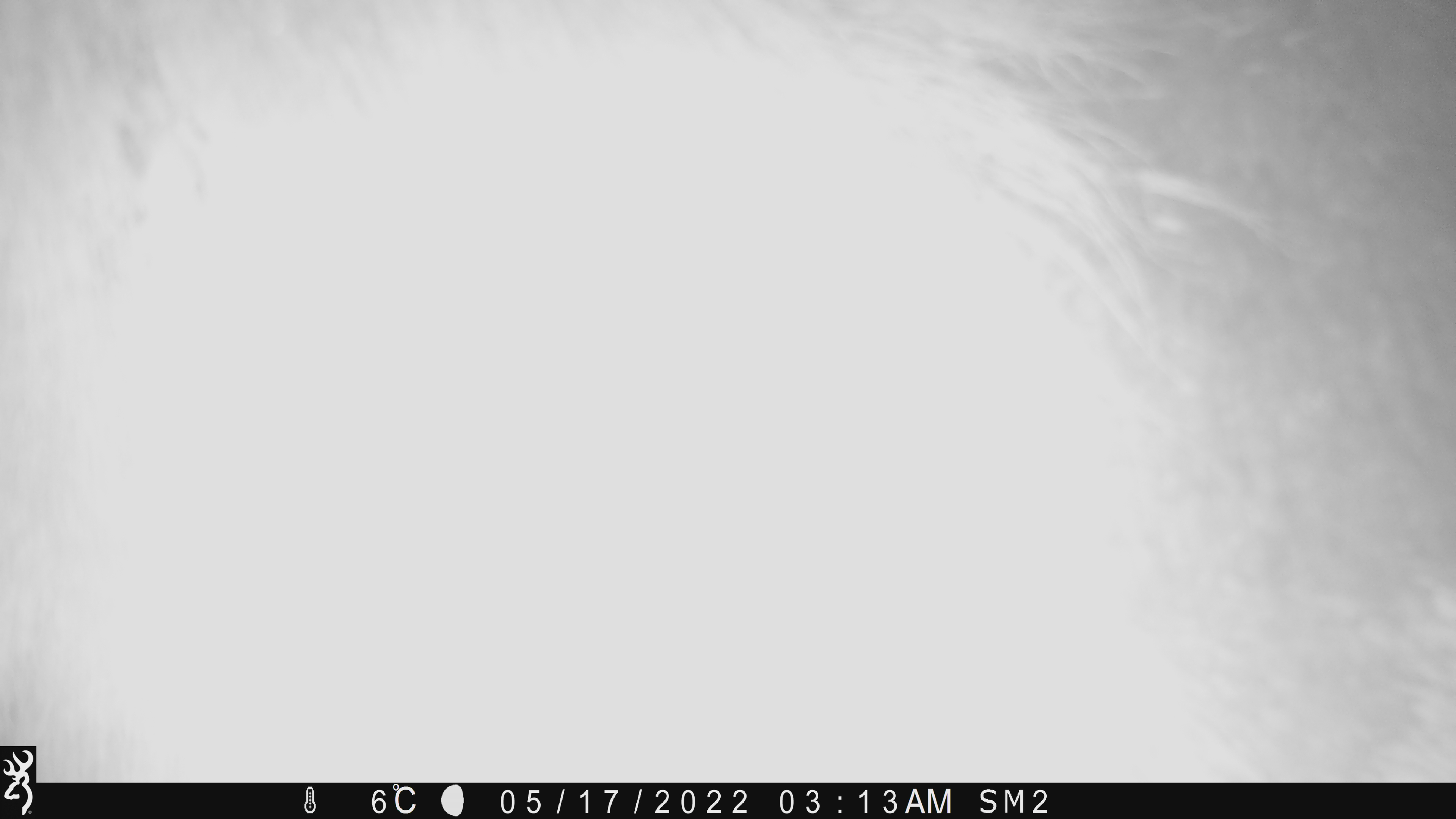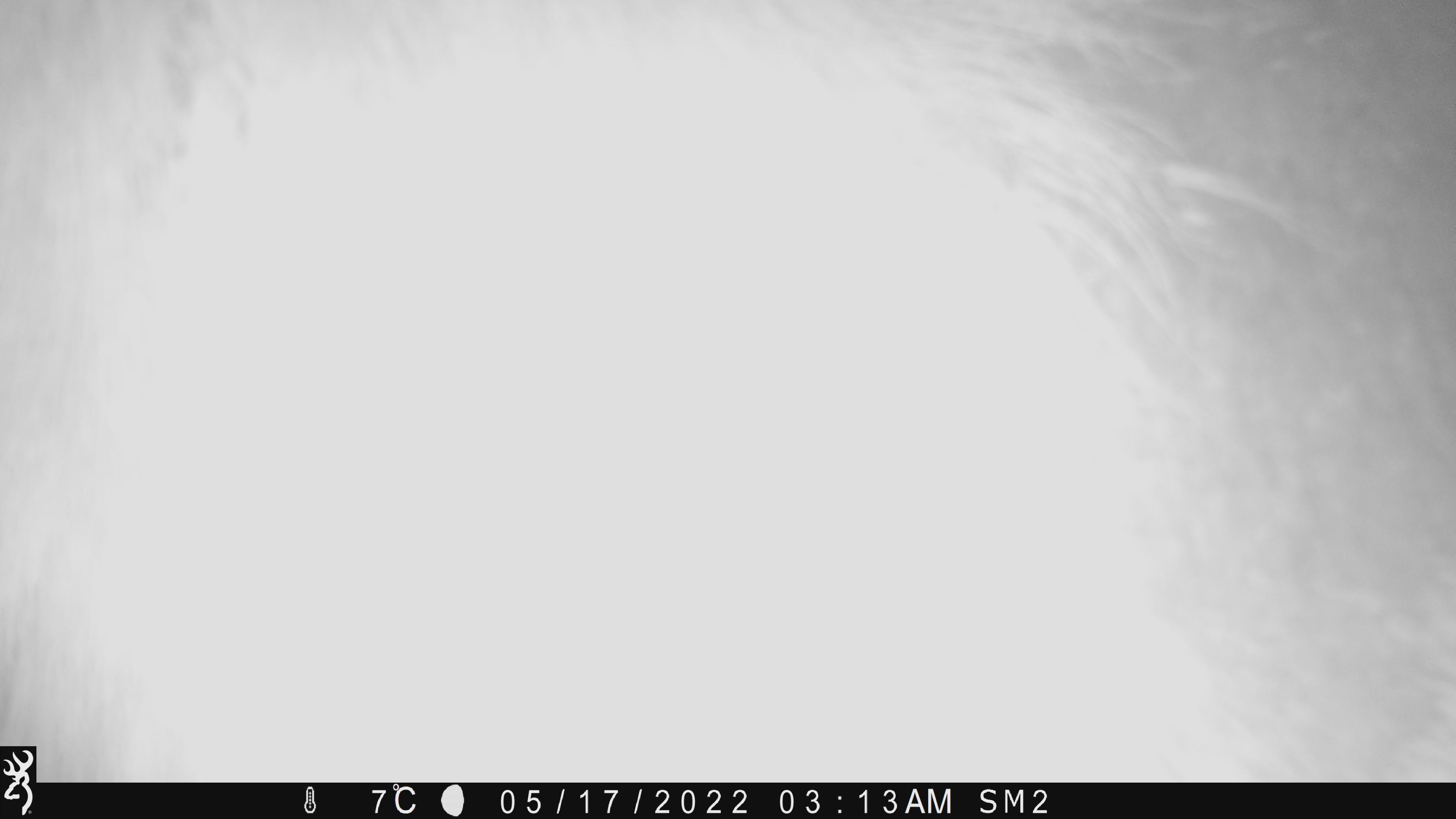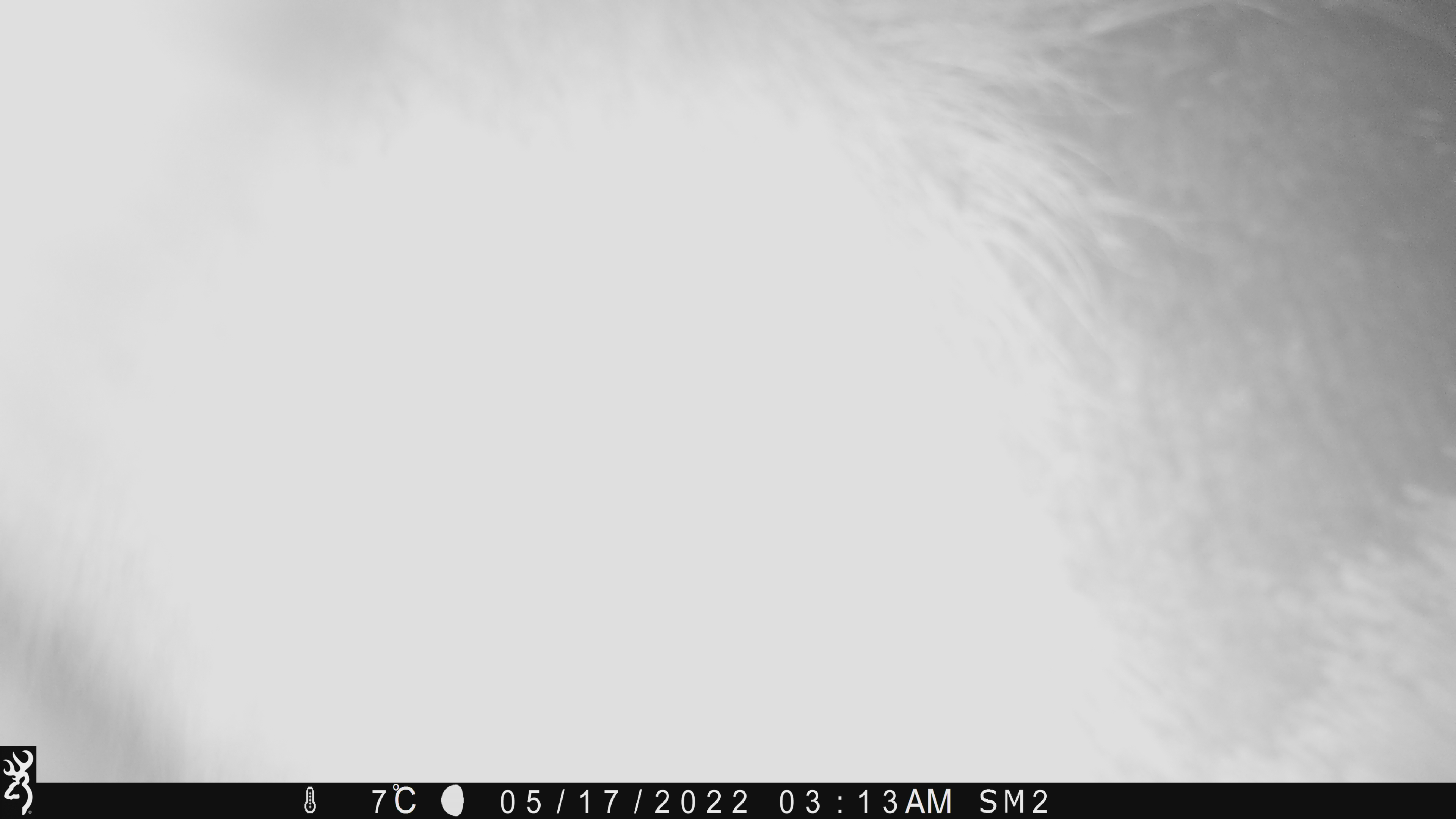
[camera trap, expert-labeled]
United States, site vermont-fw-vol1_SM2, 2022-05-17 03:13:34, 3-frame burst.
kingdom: Animalia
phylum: Chordata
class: Mammalia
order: Artiodactyla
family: Cervidae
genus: Alces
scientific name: Alces alces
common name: moose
Moose (Alces alces).